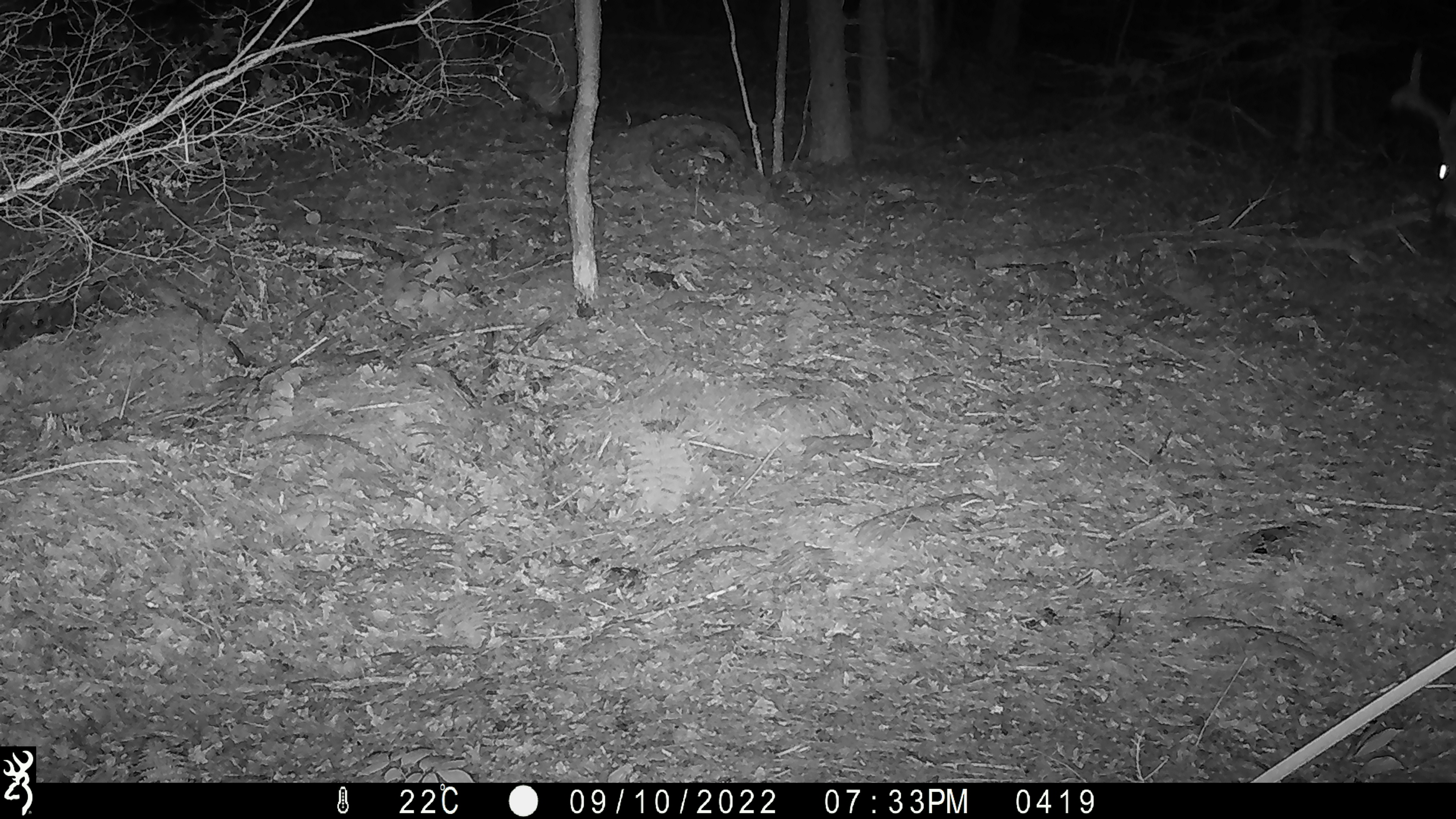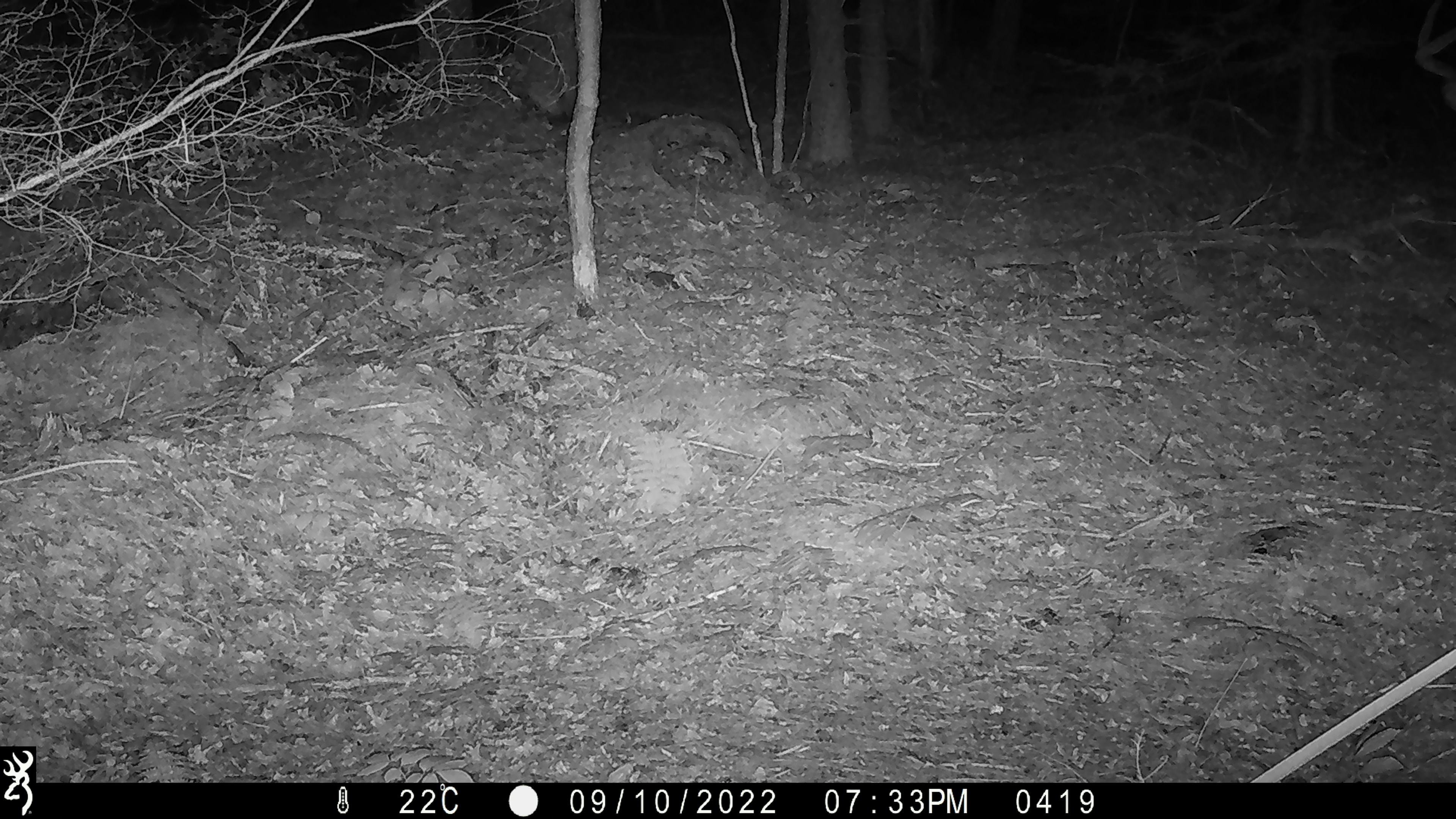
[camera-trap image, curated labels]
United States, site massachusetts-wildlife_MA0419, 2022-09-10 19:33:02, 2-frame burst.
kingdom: Animalia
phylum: Chordata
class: Mammalia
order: Artiodactyla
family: Cervidae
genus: Odocoileus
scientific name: Odocoileus virginianus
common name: white-tailed deer